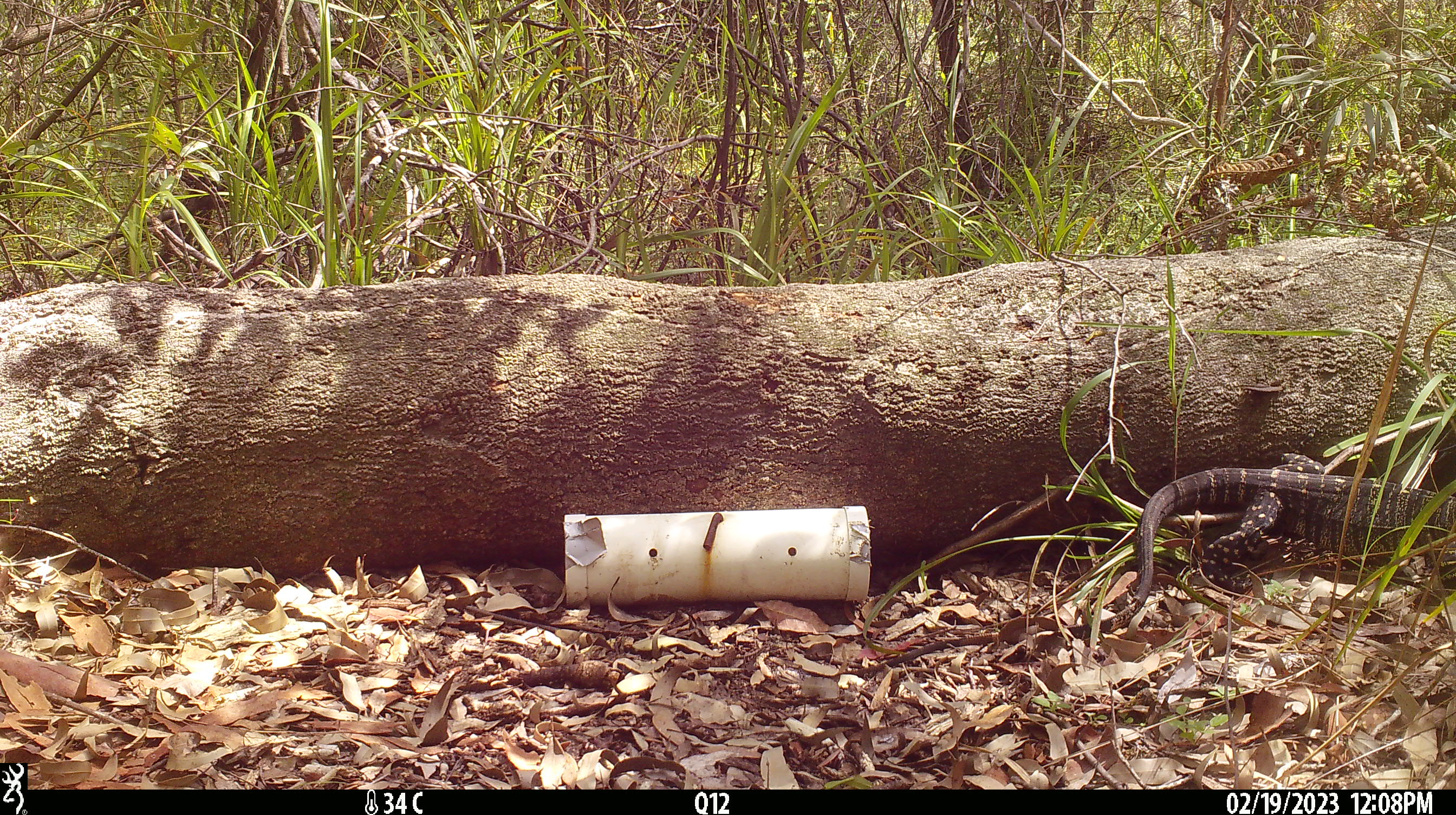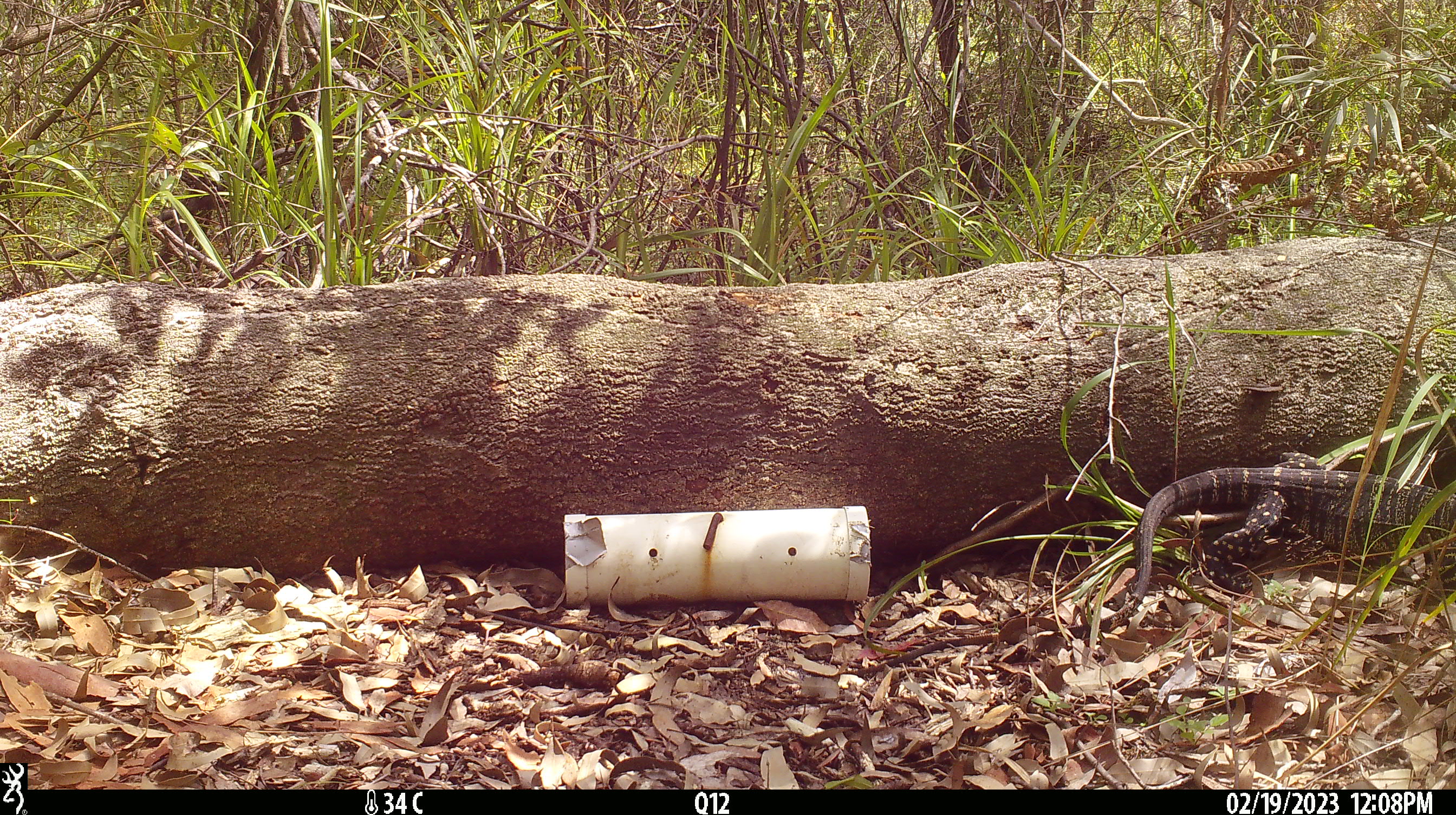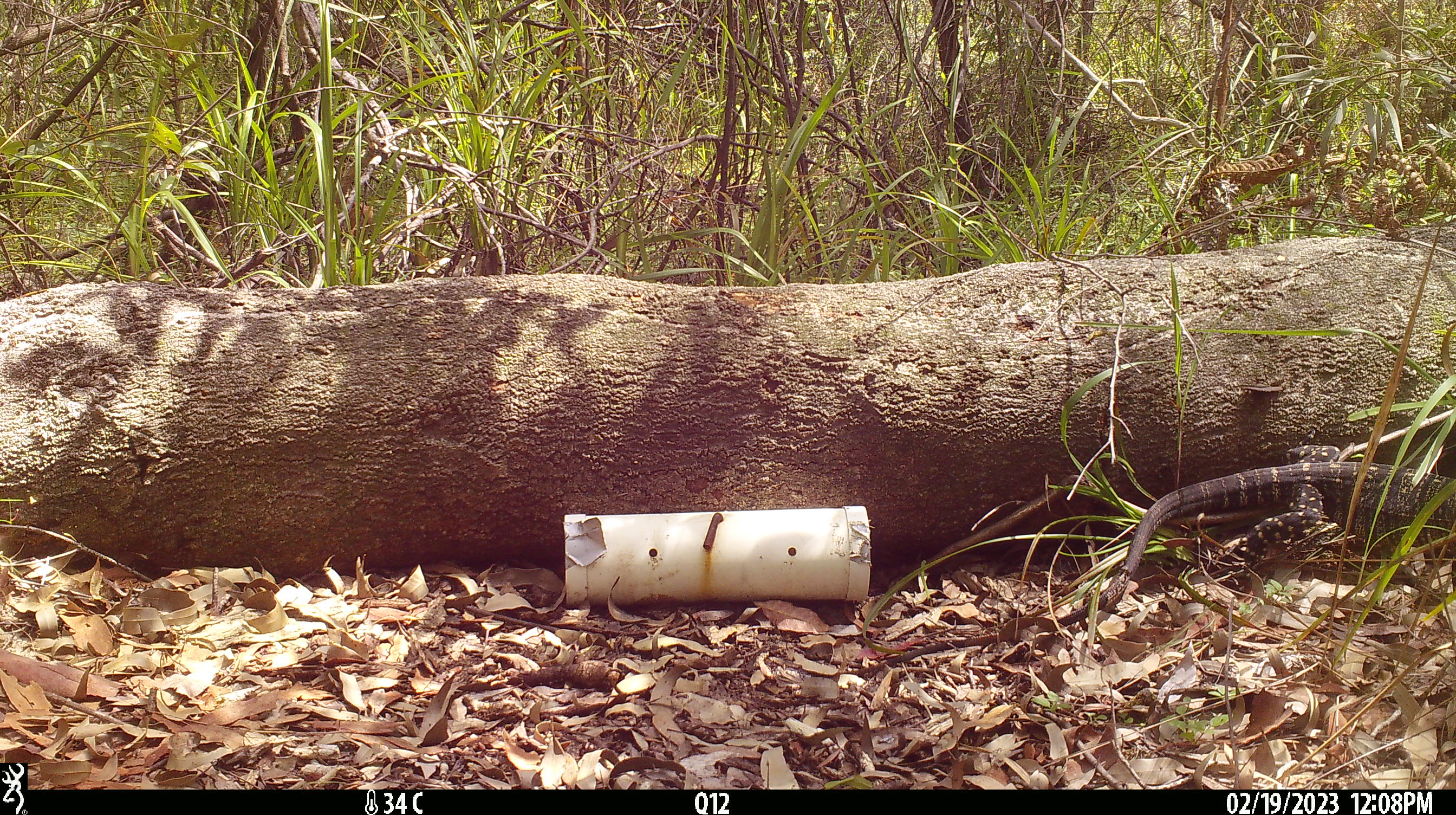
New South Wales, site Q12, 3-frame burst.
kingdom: Animalia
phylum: Chordata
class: Reptilia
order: Squamata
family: Varanidae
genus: Varanus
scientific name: Varanus varius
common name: lace monitor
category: goanna